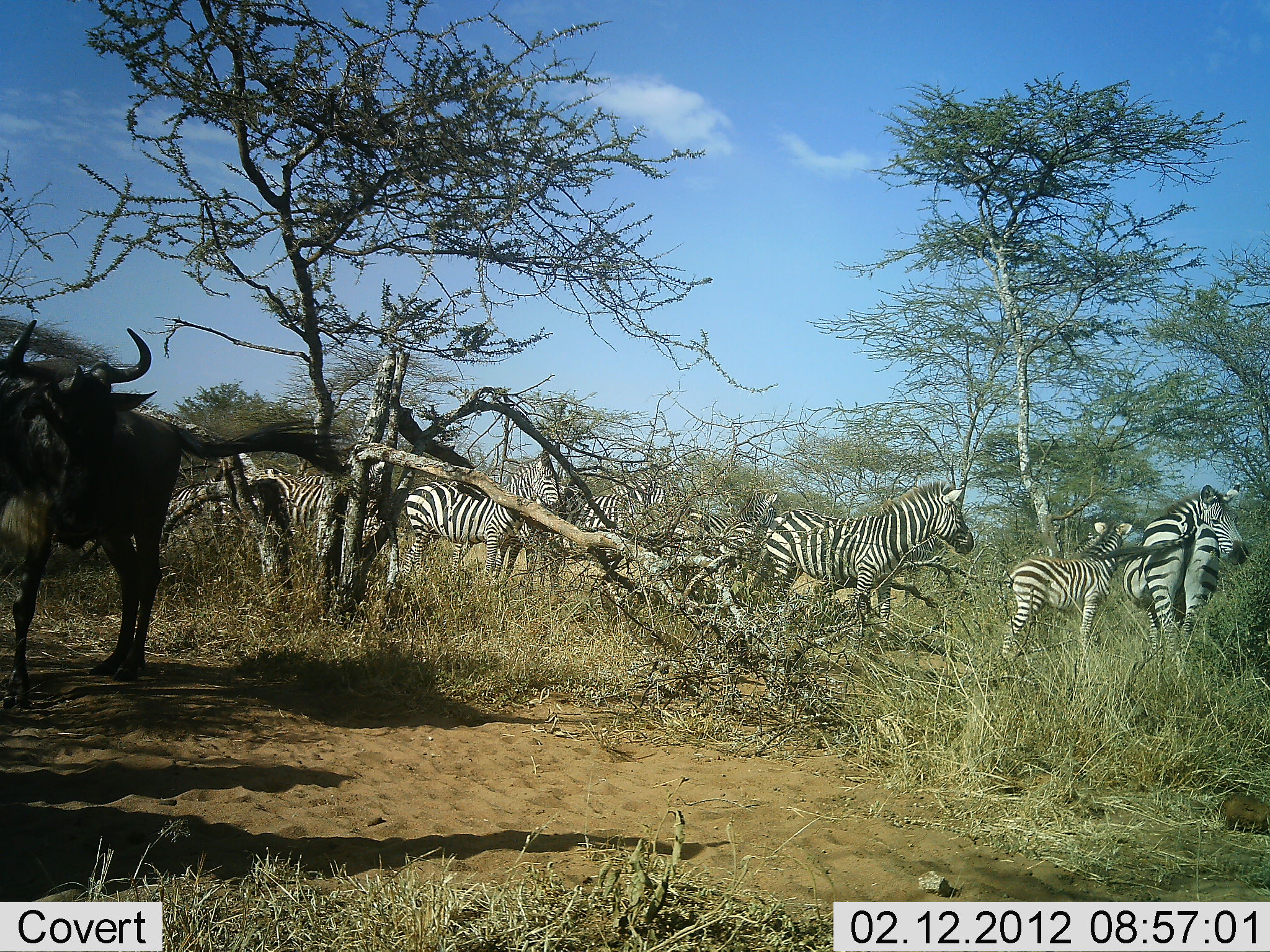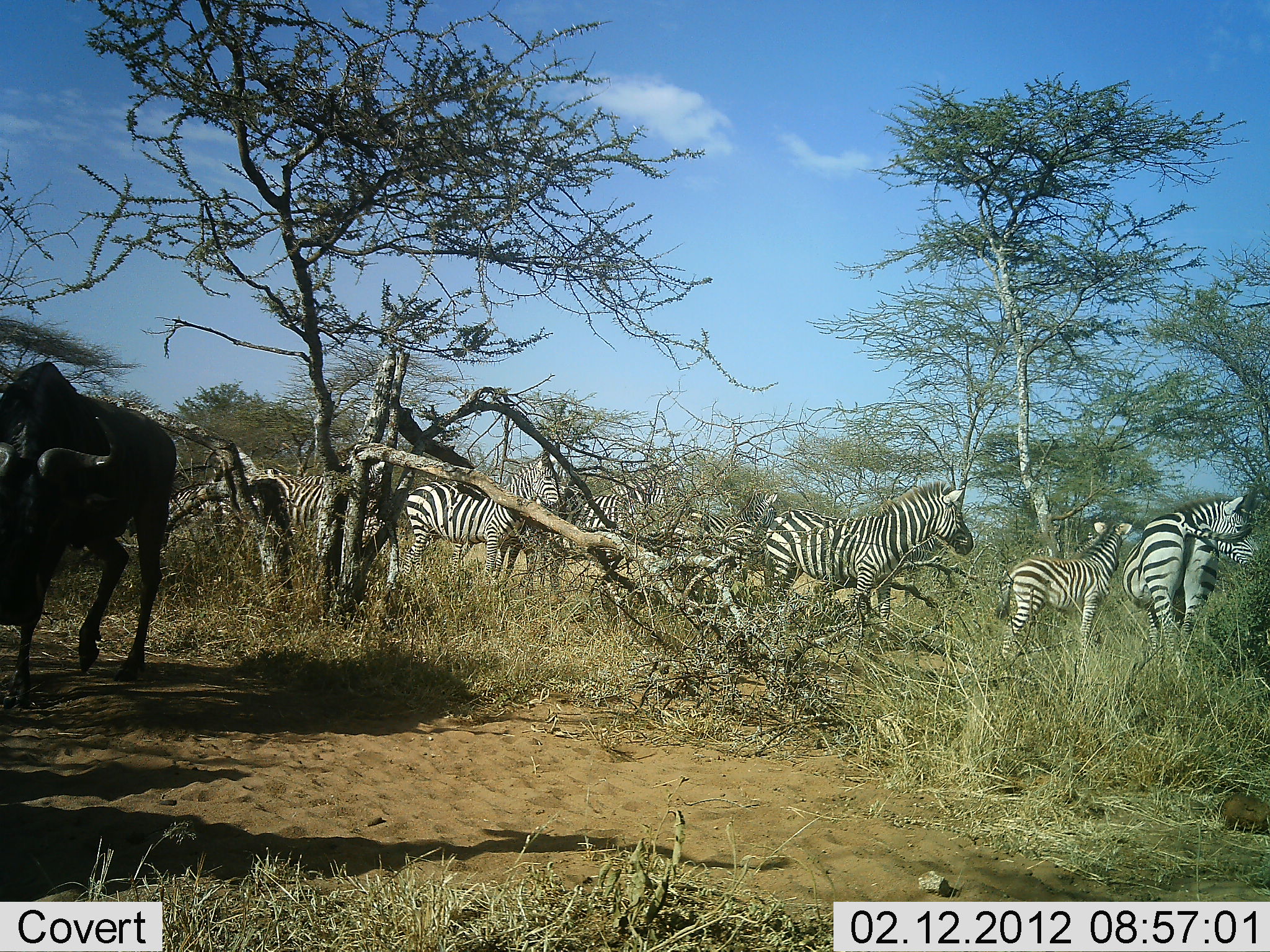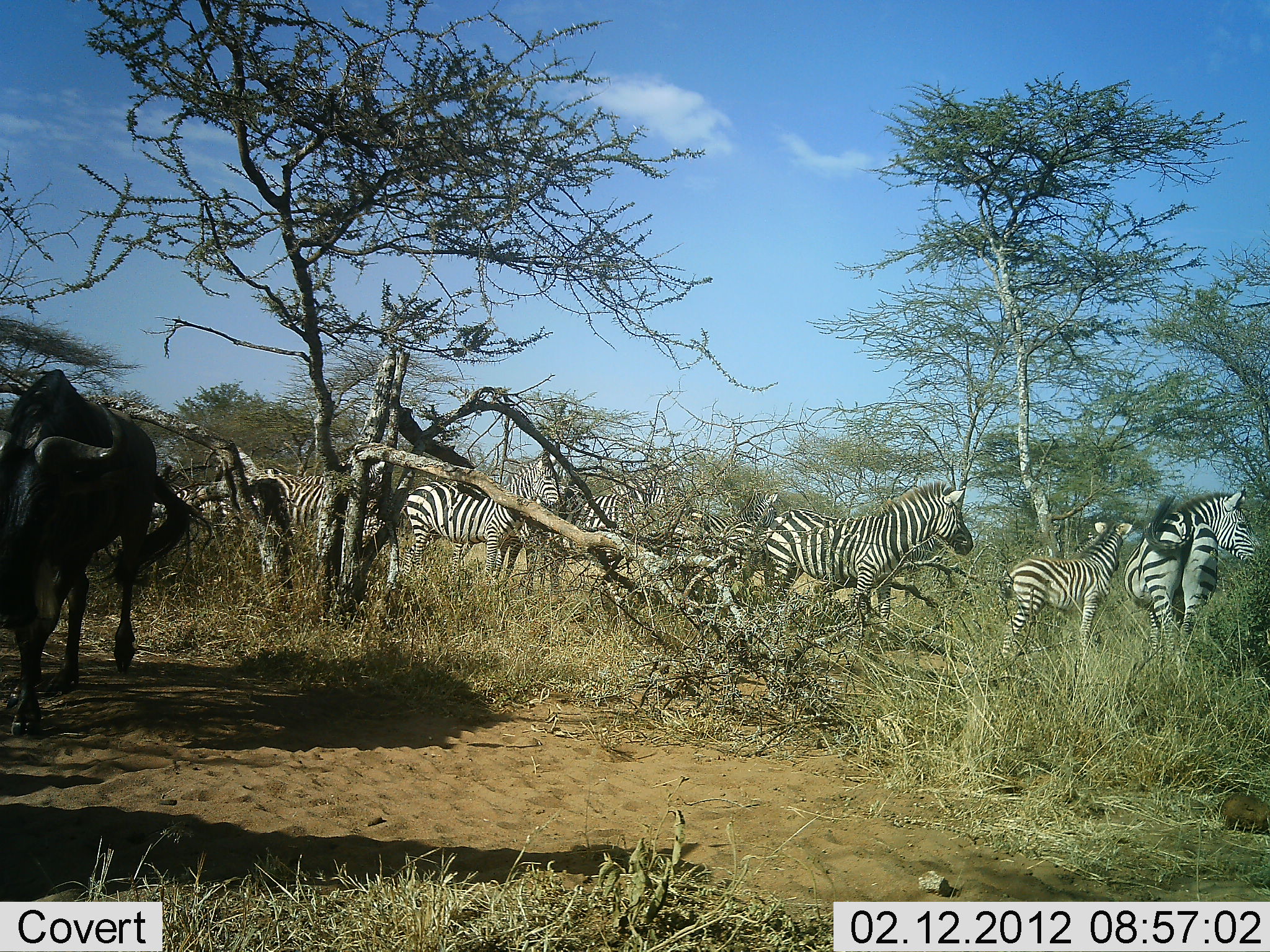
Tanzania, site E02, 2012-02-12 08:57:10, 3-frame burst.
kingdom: Animalia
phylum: Chordata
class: Mammalia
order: Artiodactyla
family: Bovidae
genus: Connochaetes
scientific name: Connochaetes taurinus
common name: blue wildebeest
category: wildebeest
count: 1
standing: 55%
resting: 0%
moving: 40%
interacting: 5%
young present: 0%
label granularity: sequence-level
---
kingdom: Animalia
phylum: Chordata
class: Mammalia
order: Perissodactyla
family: Equidae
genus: Equus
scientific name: Equus quagga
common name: plains zebra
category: zebra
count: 8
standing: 96%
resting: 8%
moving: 4%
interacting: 0%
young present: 48%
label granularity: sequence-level